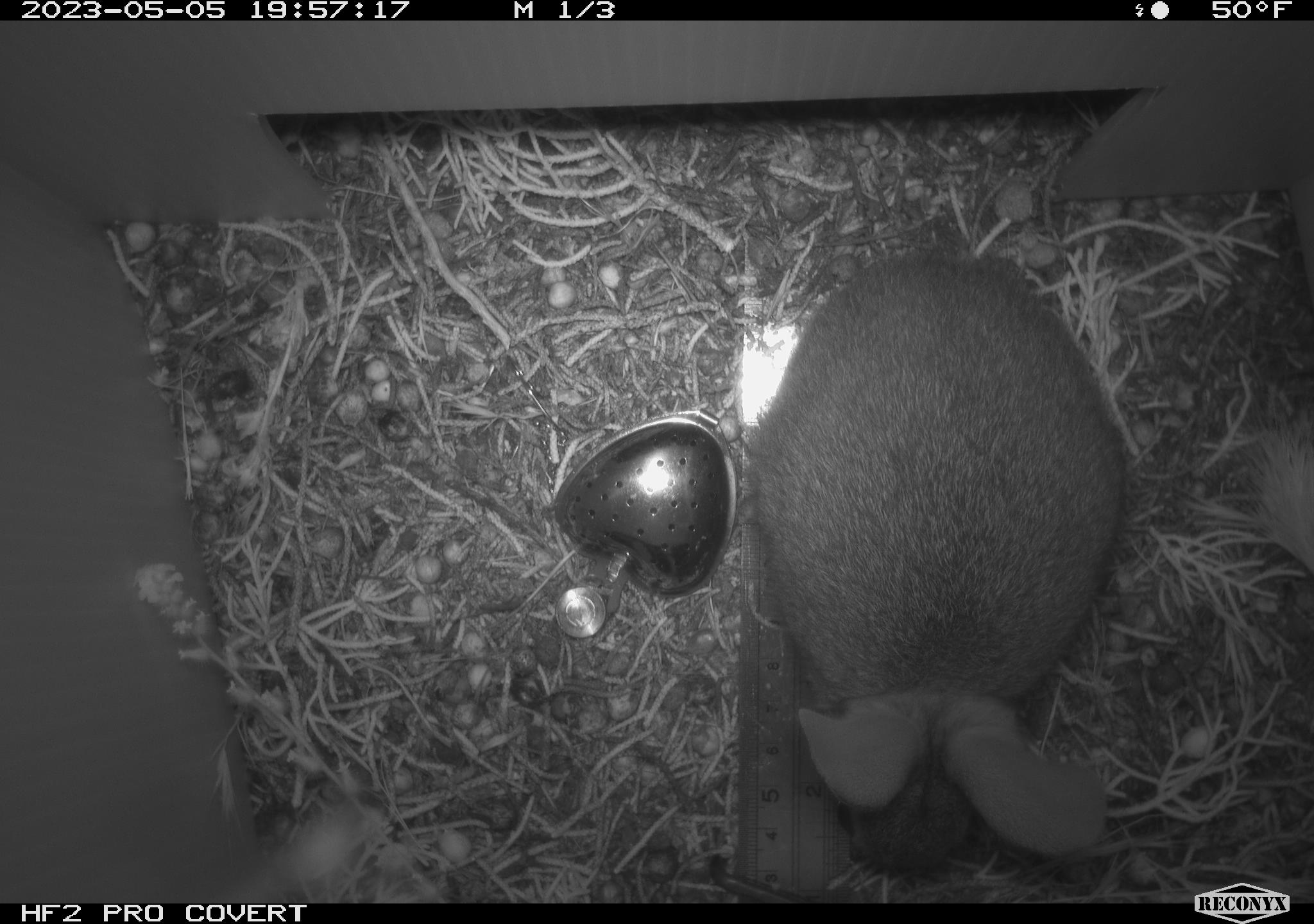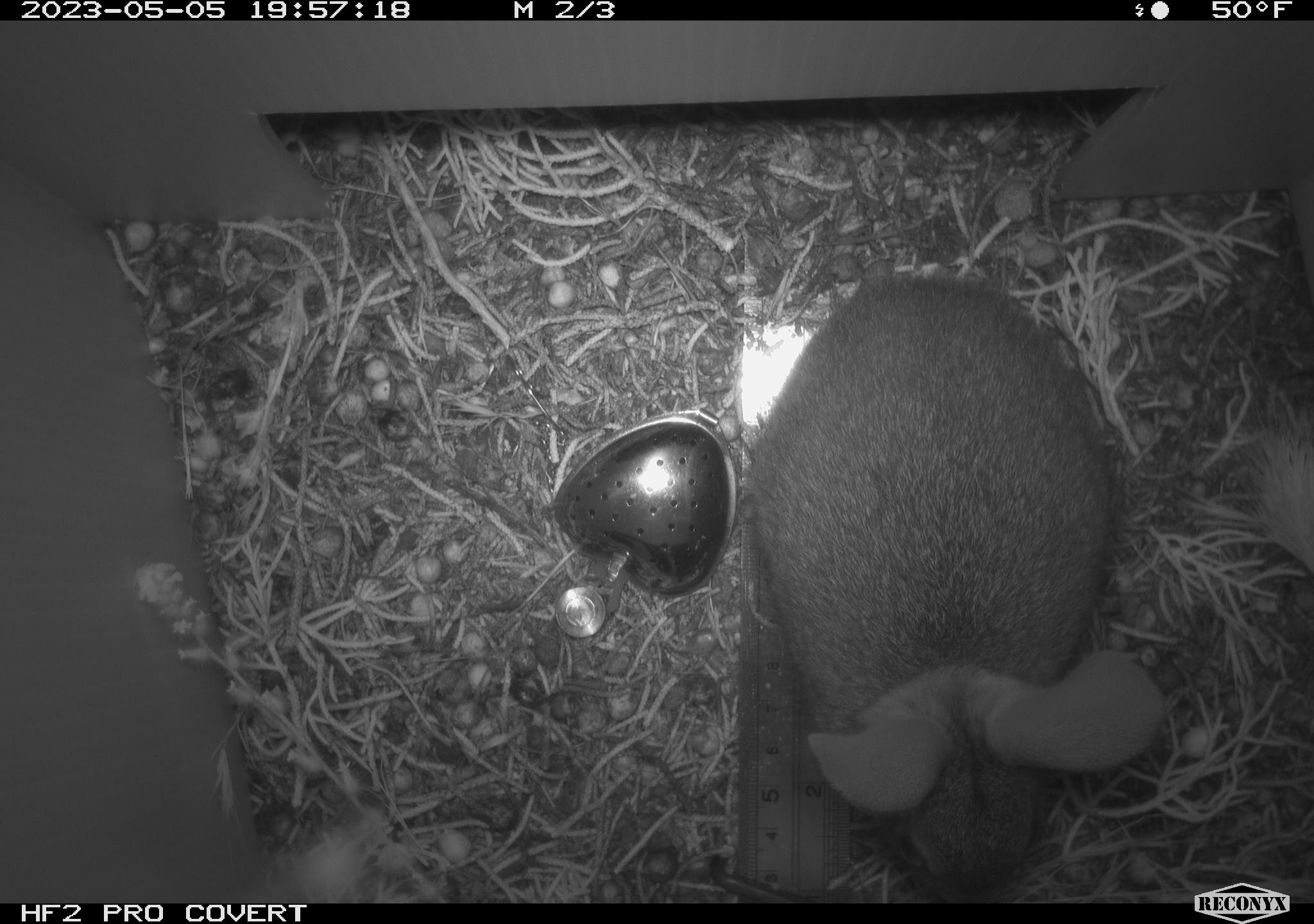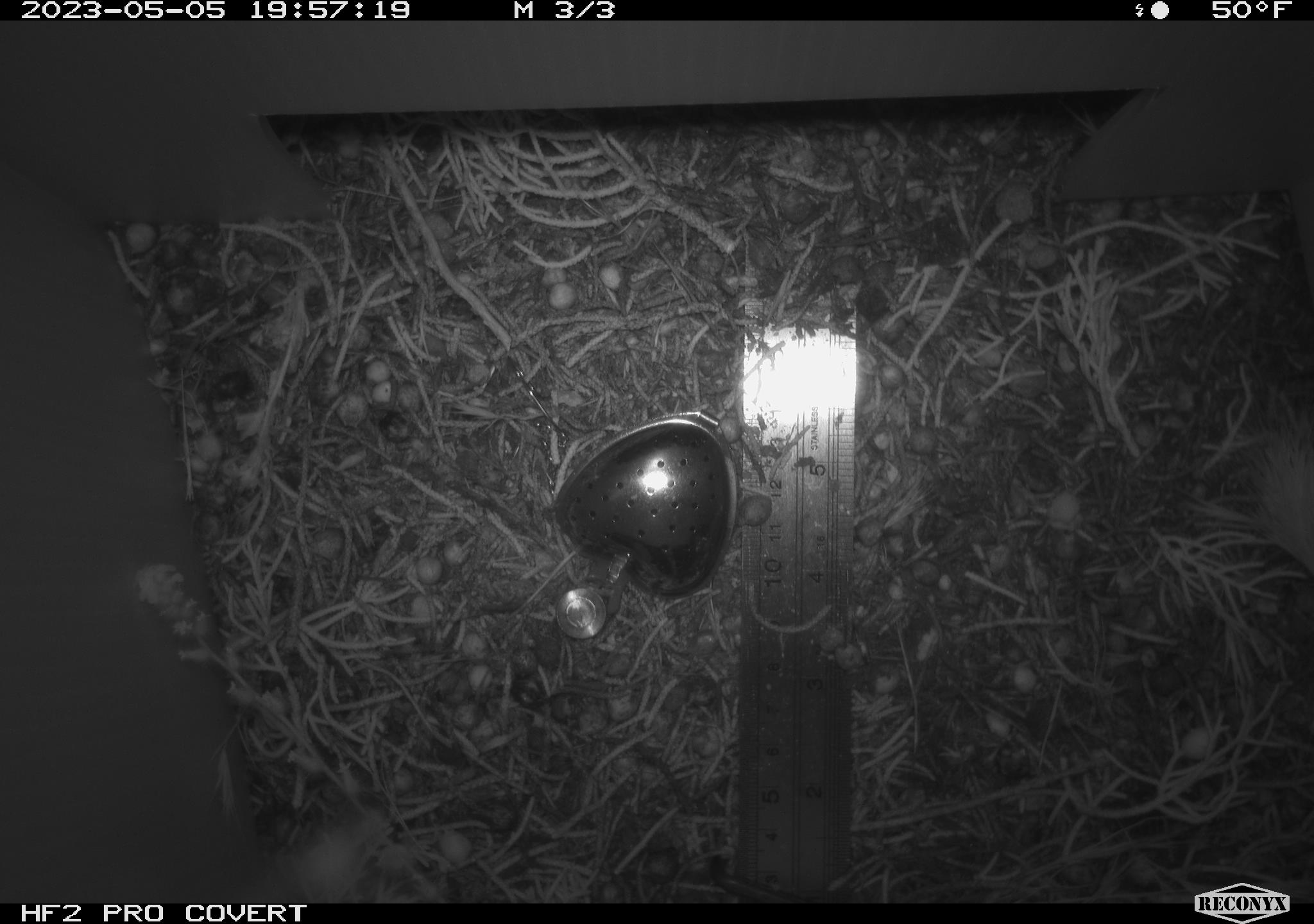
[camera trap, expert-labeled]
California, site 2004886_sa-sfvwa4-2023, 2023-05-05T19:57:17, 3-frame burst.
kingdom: Animalia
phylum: Chordata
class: Mammalia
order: Lagomorpha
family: Leporidae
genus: Sylvilagus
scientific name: Sylvilagus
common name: cottontail rabbits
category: sylvilagus species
Sylvilagus species (cottontail rabbits) (Sylvilagus).